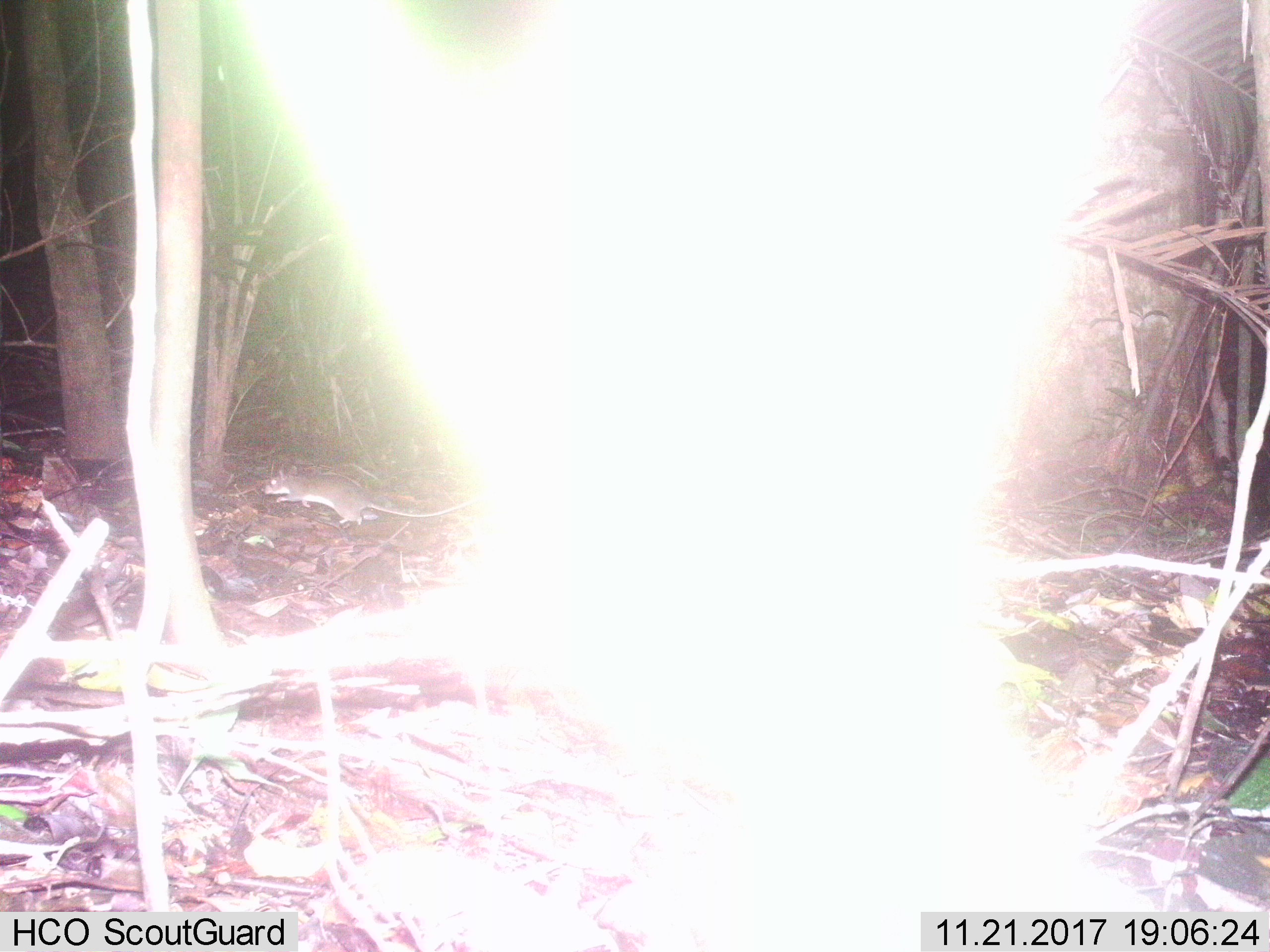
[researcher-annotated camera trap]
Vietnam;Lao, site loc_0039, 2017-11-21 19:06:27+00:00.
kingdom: Animalia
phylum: Chordata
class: Mammalia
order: Rodentia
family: Muridae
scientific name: Muridae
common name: old-world mice and rats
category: unidentified murid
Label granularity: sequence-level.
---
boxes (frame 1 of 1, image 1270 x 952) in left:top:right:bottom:
unidentified murid: 216:0:1169:952; 259:463:482:534